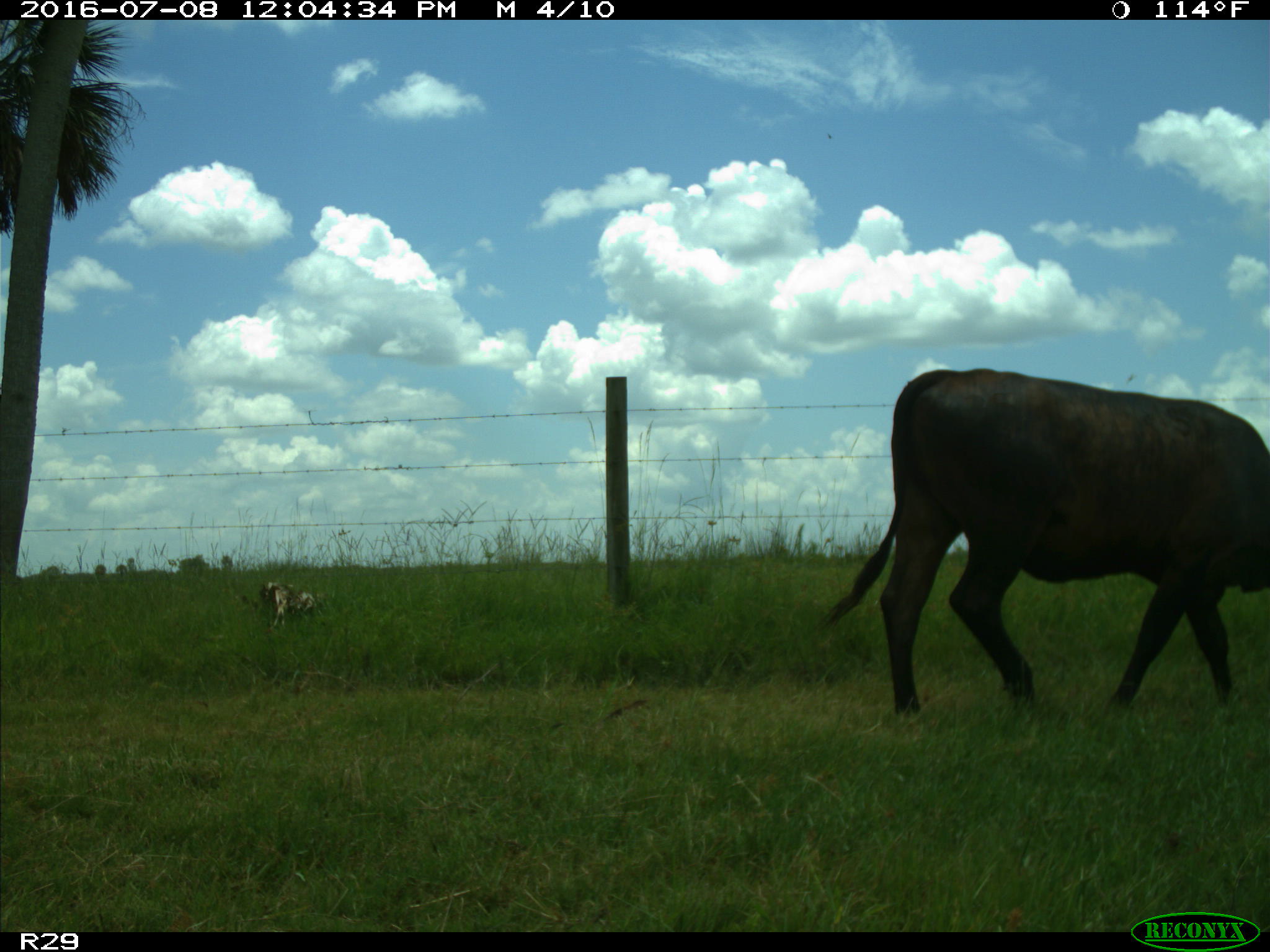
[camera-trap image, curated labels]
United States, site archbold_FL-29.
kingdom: Animalia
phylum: Chordata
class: Mammalia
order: Artiodactyla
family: Bovidae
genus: Bos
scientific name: Bos taurus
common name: domestic cow